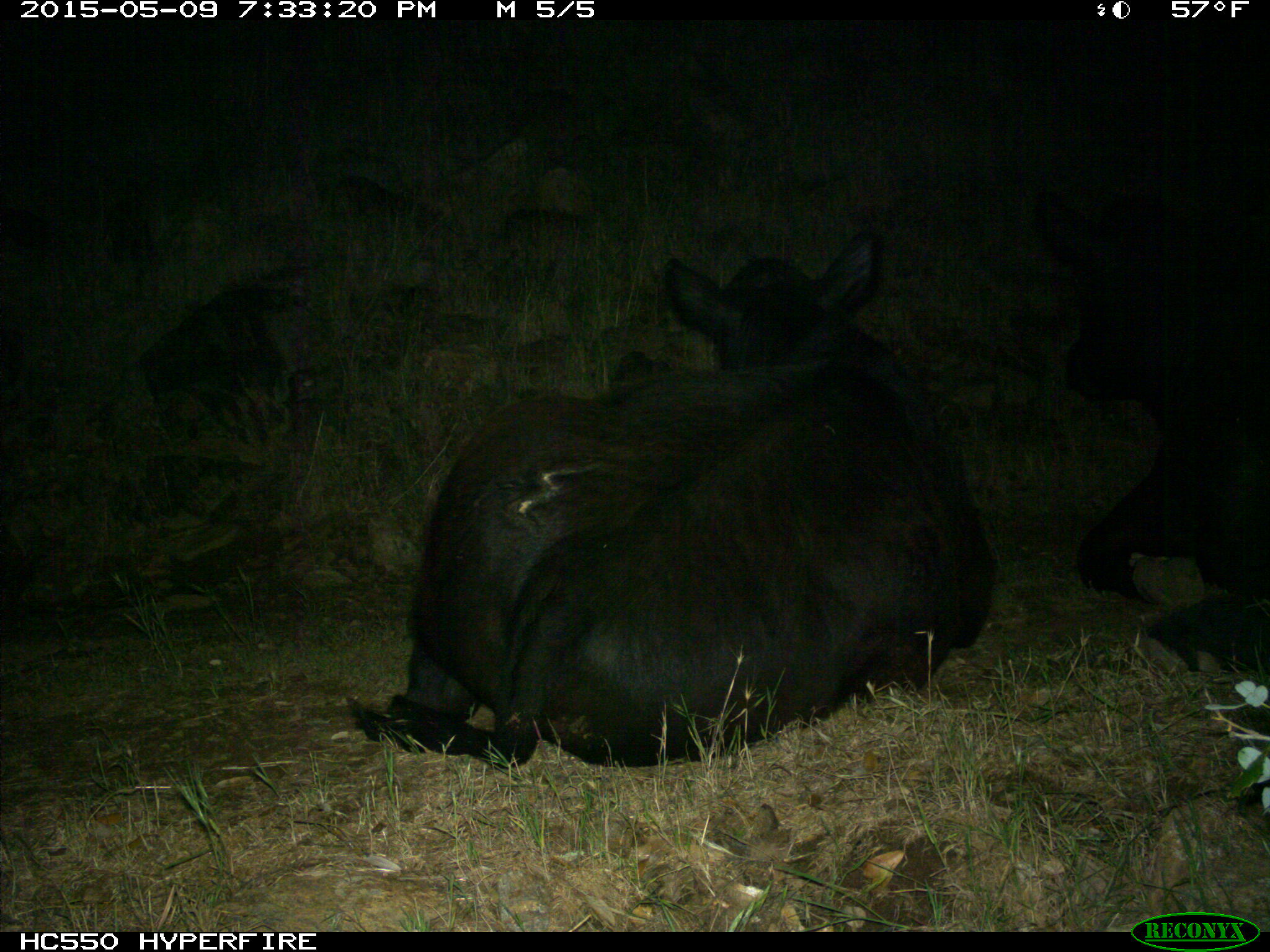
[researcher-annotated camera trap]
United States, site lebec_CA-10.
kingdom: Animalia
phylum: Chordata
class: Mammalia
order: Artiodactyla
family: Bovidae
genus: Bos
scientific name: Bos taurus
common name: domestic cow